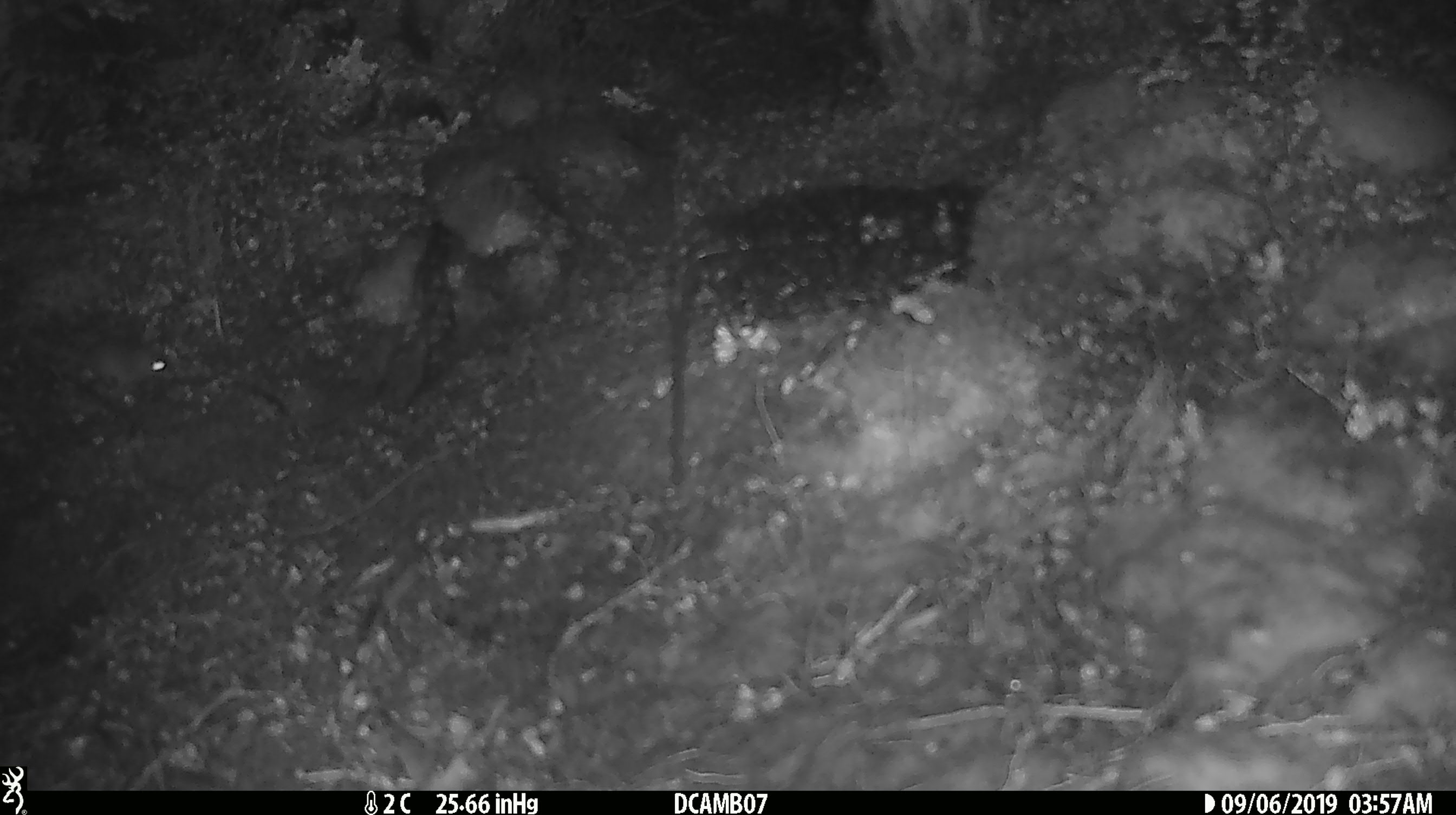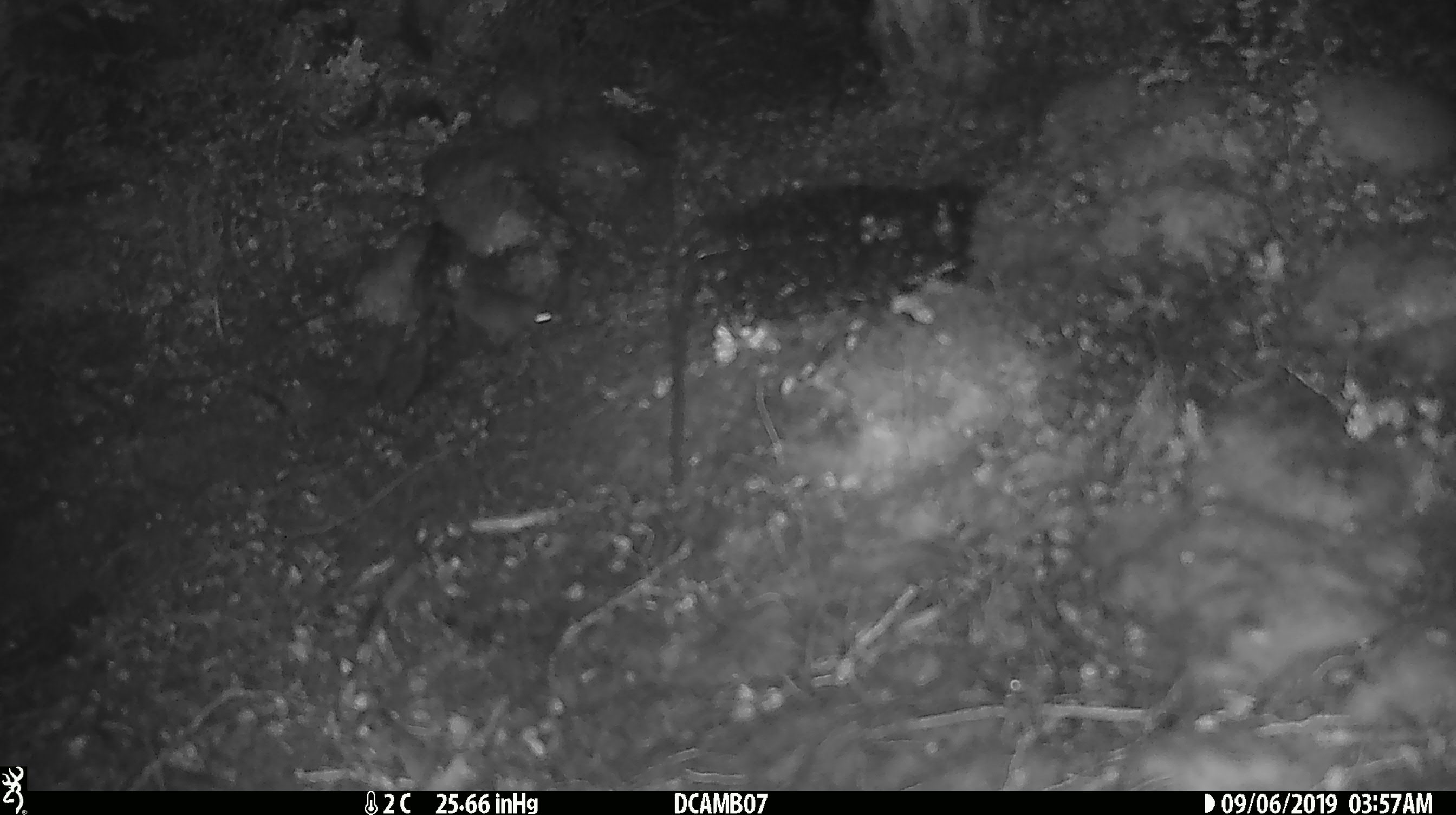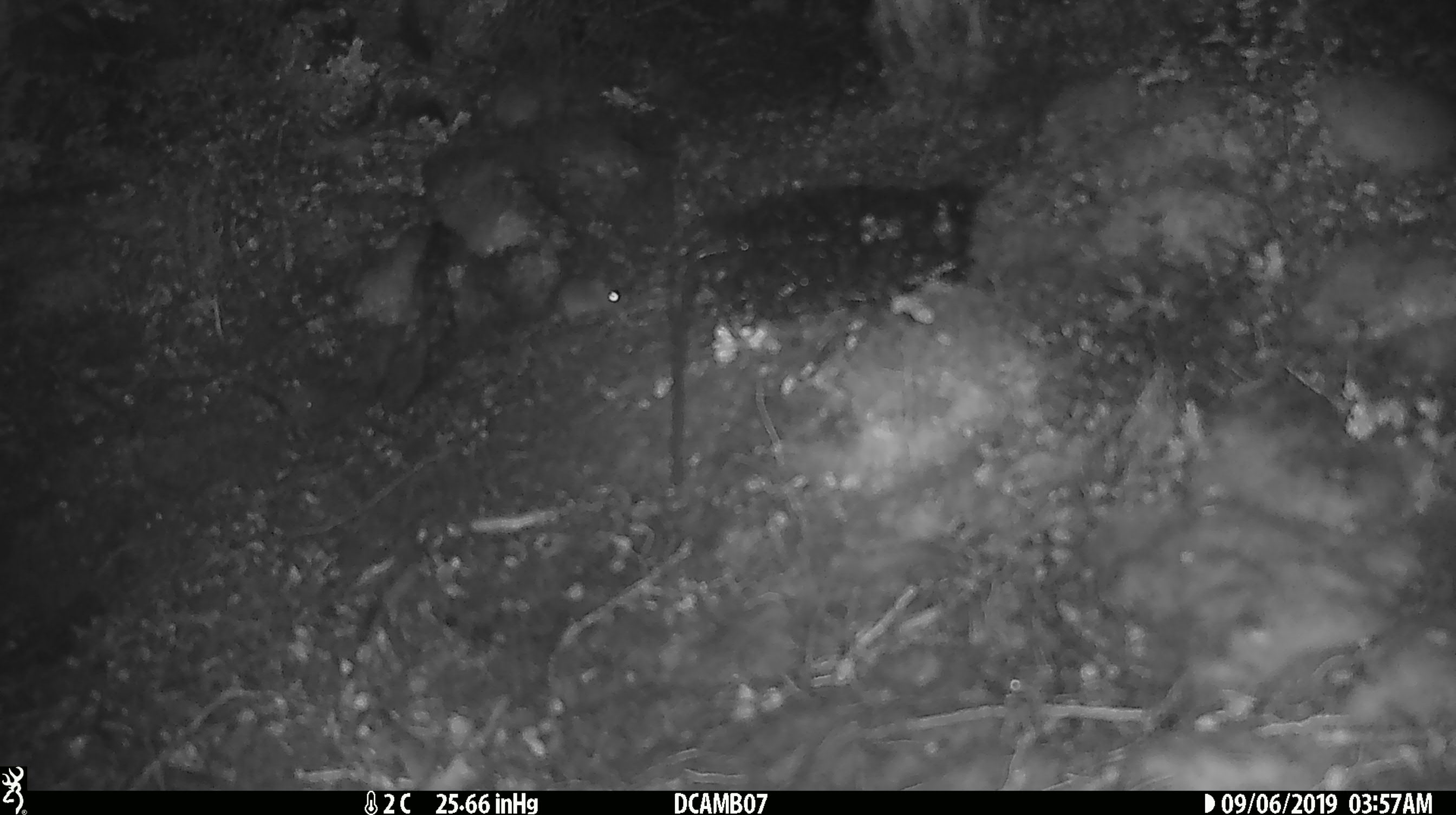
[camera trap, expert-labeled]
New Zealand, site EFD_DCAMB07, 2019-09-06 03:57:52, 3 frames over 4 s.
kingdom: Animalia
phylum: Chordata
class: Mammalia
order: Rodentia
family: Muridae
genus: Mus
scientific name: Mus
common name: mouse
Mouse (Mus).